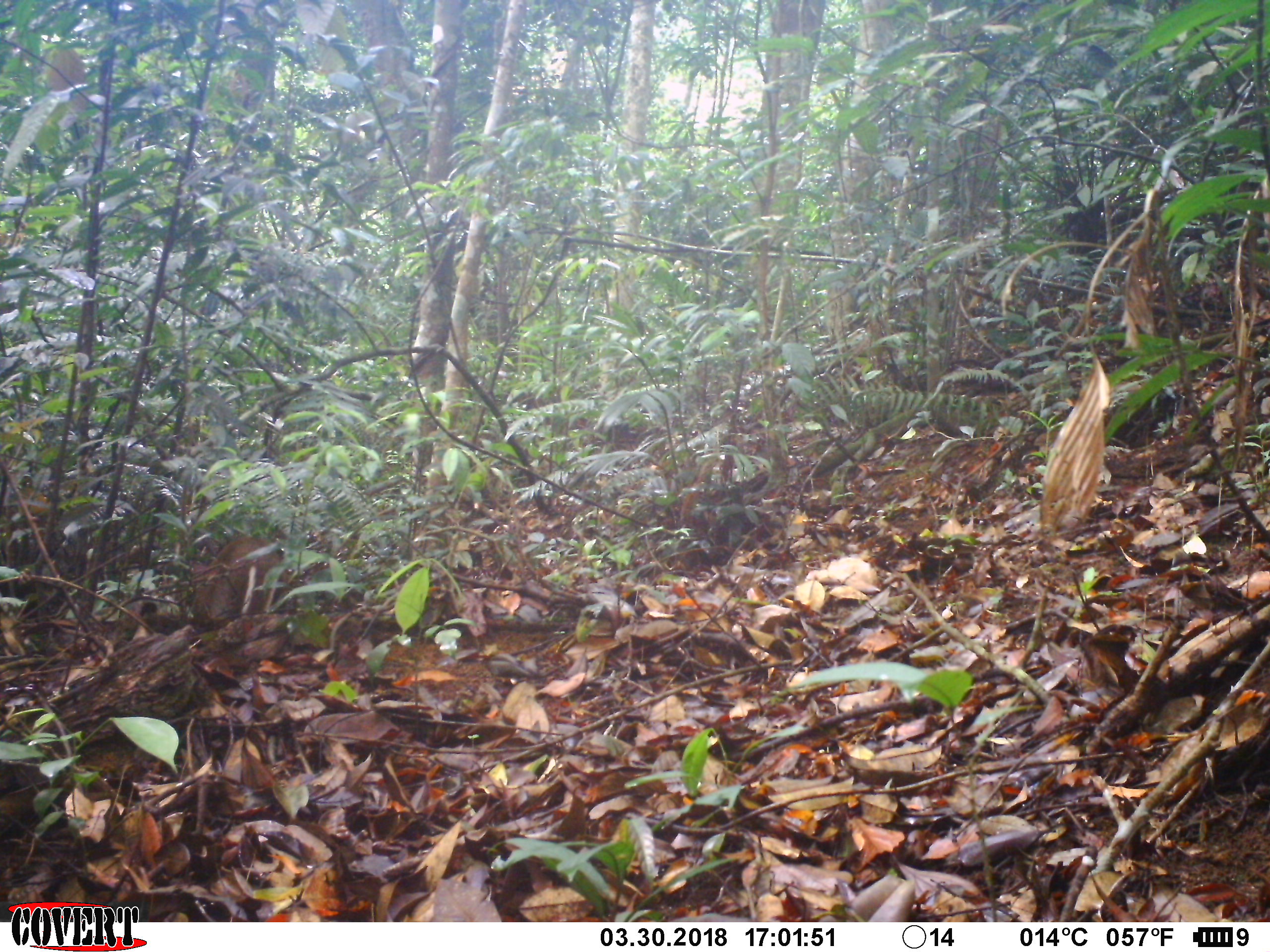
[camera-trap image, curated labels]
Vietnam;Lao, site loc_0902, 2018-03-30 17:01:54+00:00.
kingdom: Animalia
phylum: Chordata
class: Mammalia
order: Artiodactyla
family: Cervidae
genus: Muntiacus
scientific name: Muntiacus rooseveltorum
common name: roosevelt's muntjac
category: roosevelts muntjac group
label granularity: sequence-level